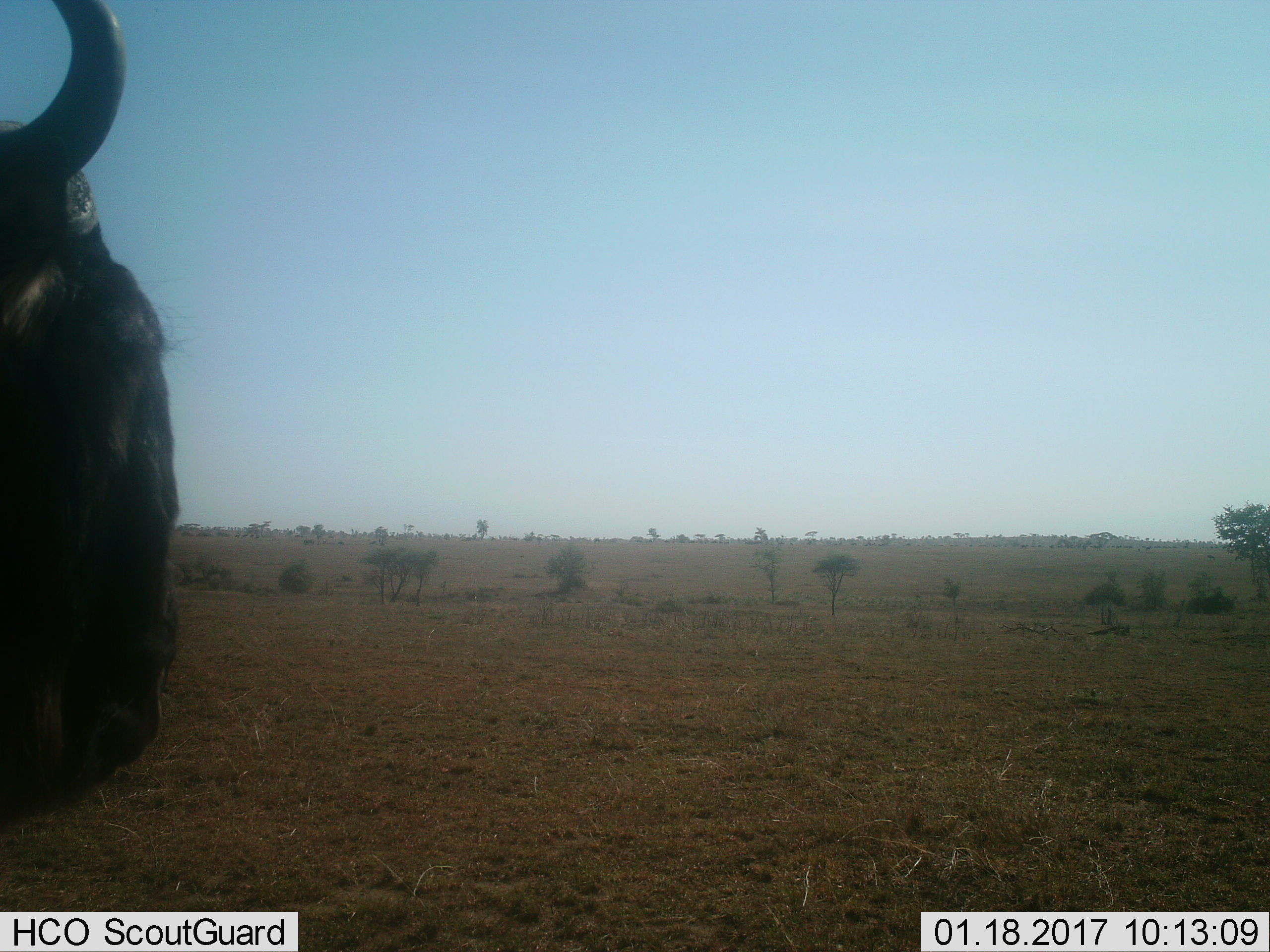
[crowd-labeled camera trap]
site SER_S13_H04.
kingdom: Animalia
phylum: Chordata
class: Mammalia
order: Artiodactyla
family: Bovidae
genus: Connochaetes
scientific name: Connochaetes taurinus taurinus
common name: blue wildebeest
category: wildebeestblue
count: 1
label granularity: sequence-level